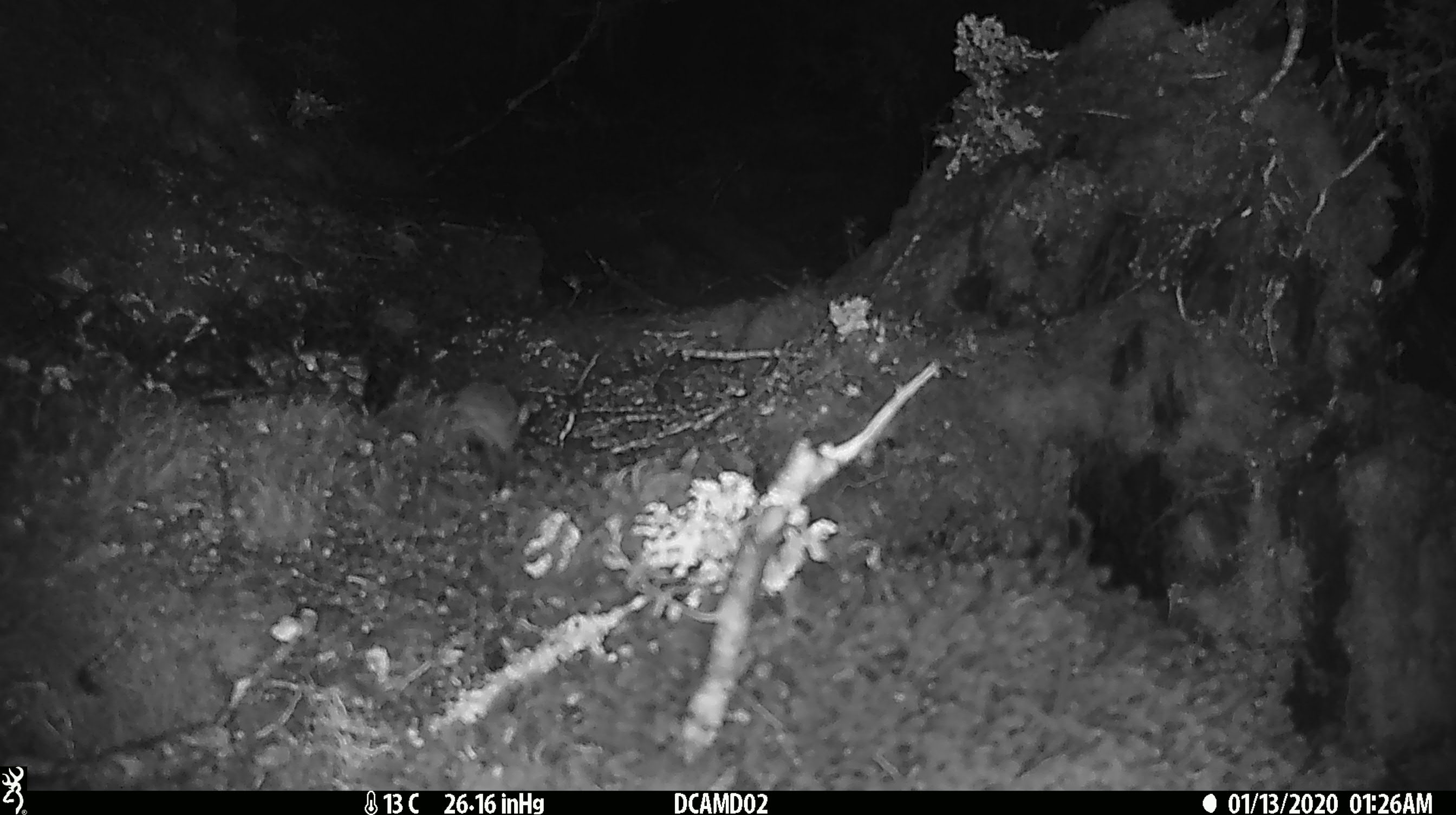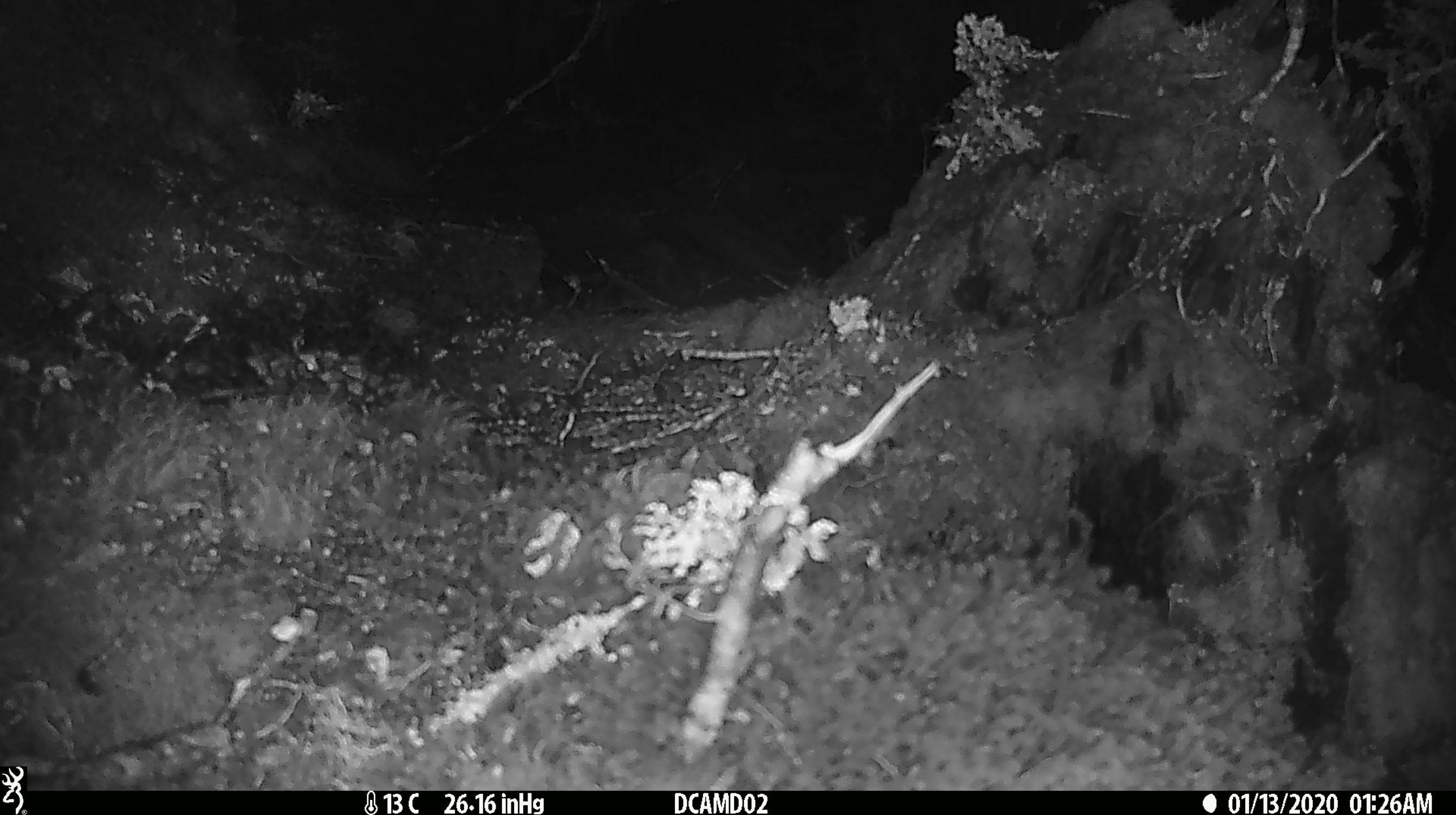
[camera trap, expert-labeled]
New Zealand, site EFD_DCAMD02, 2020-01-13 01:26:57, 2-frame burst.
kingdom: Animalia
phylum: Chordata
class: Mammalia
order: Rodentia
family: Muridae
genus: Mus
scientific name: Mus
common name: mouse